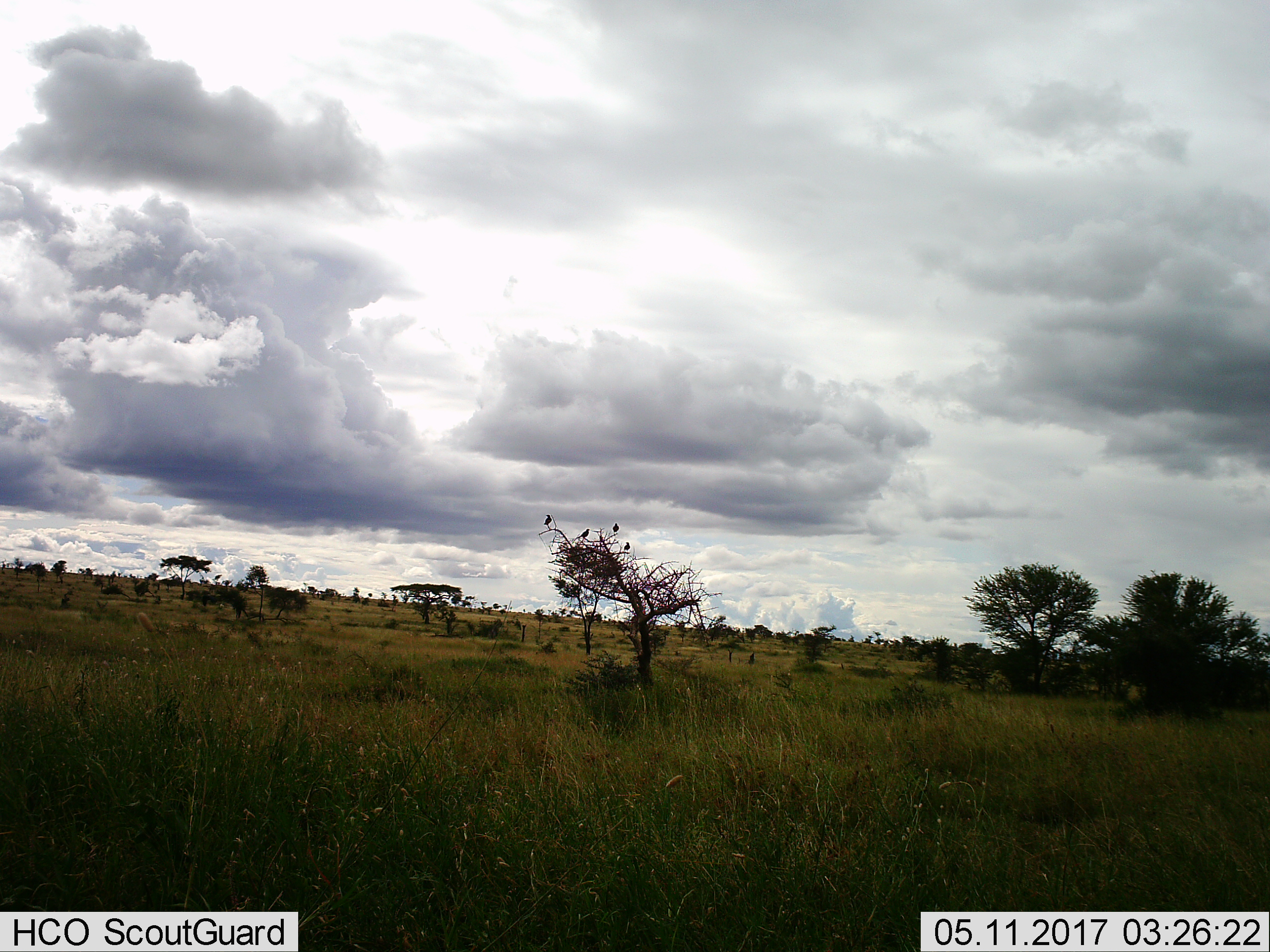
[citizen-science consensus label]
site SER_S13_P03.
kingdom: Animalia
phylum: Chordata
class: Aves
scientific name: Aves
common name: bird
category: birdother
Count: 4.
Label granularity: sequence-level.